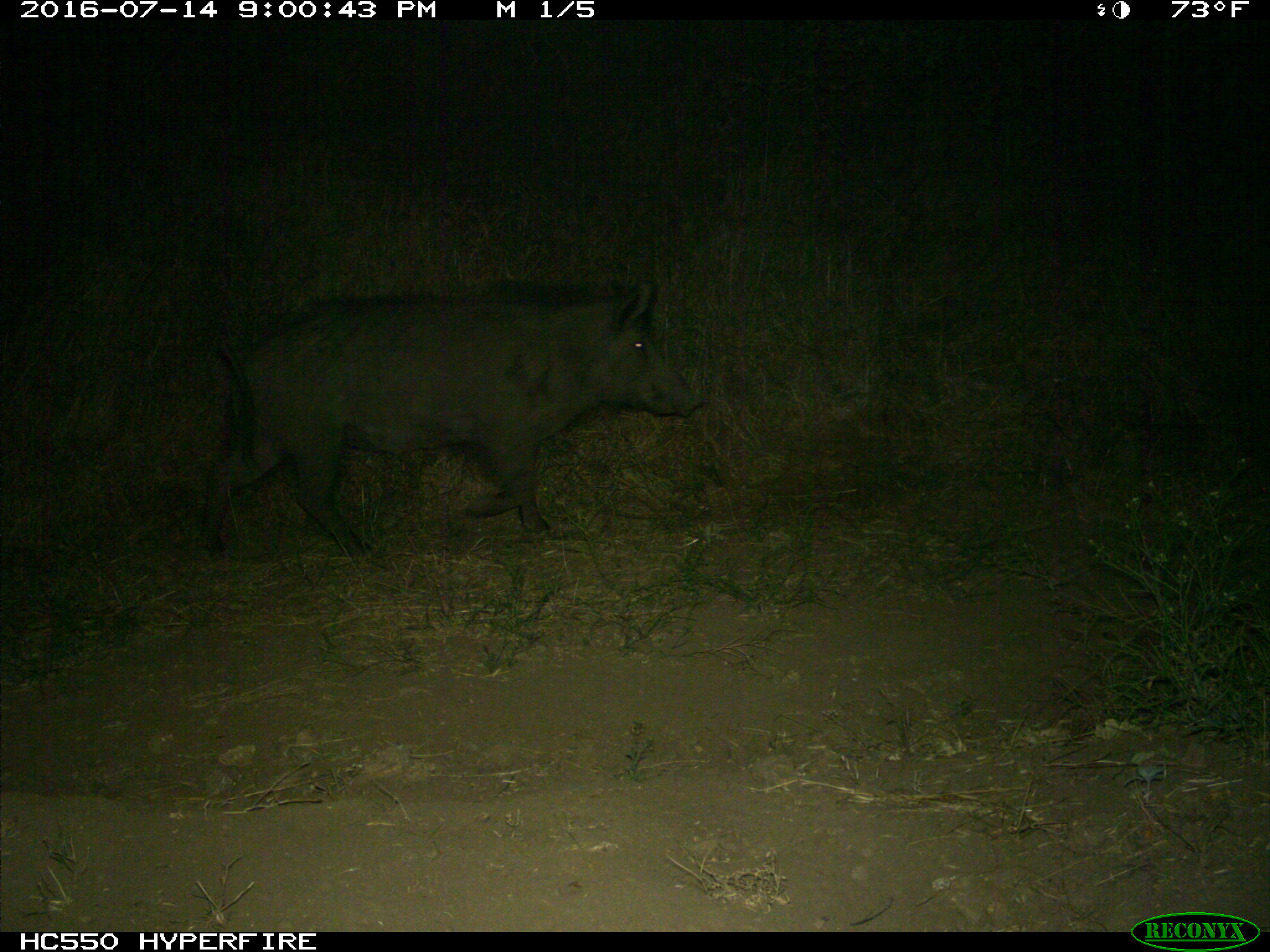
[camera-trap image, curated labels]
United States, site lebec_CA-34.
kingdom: Animalia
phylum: Chordata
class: Mammalia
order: Artiodactyla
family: Suidae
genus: Sus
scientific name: Sus scrofa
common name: wild boar